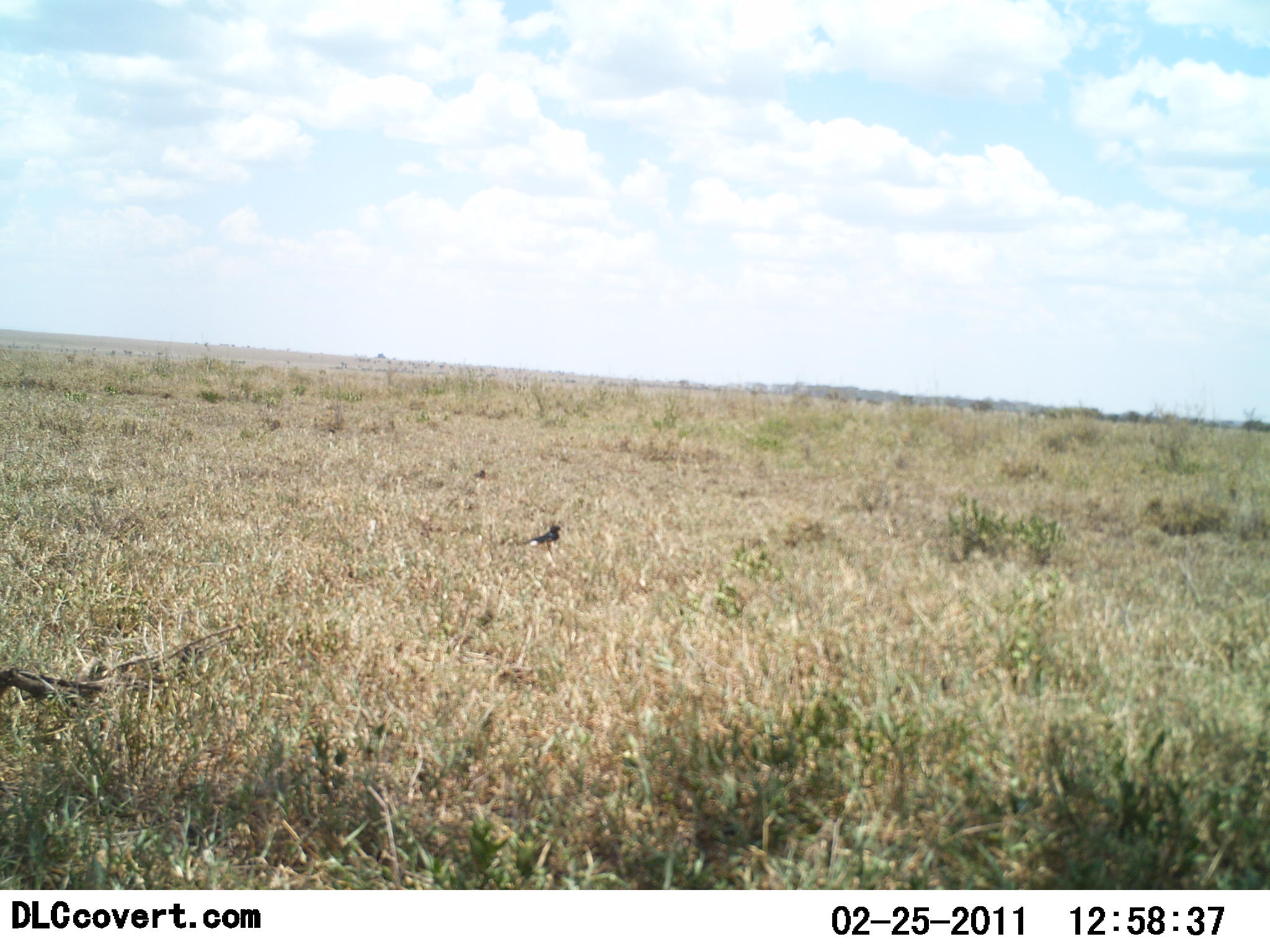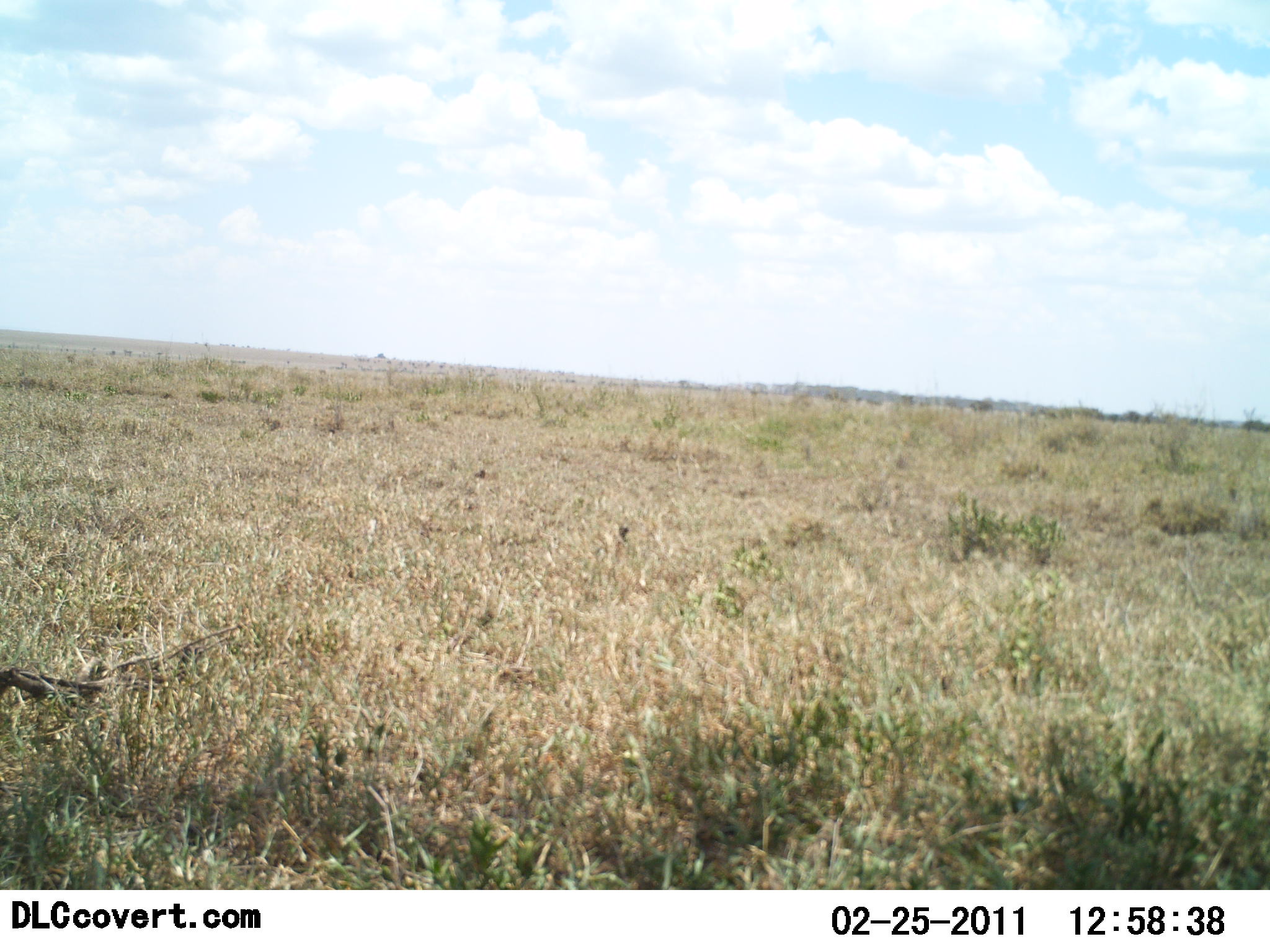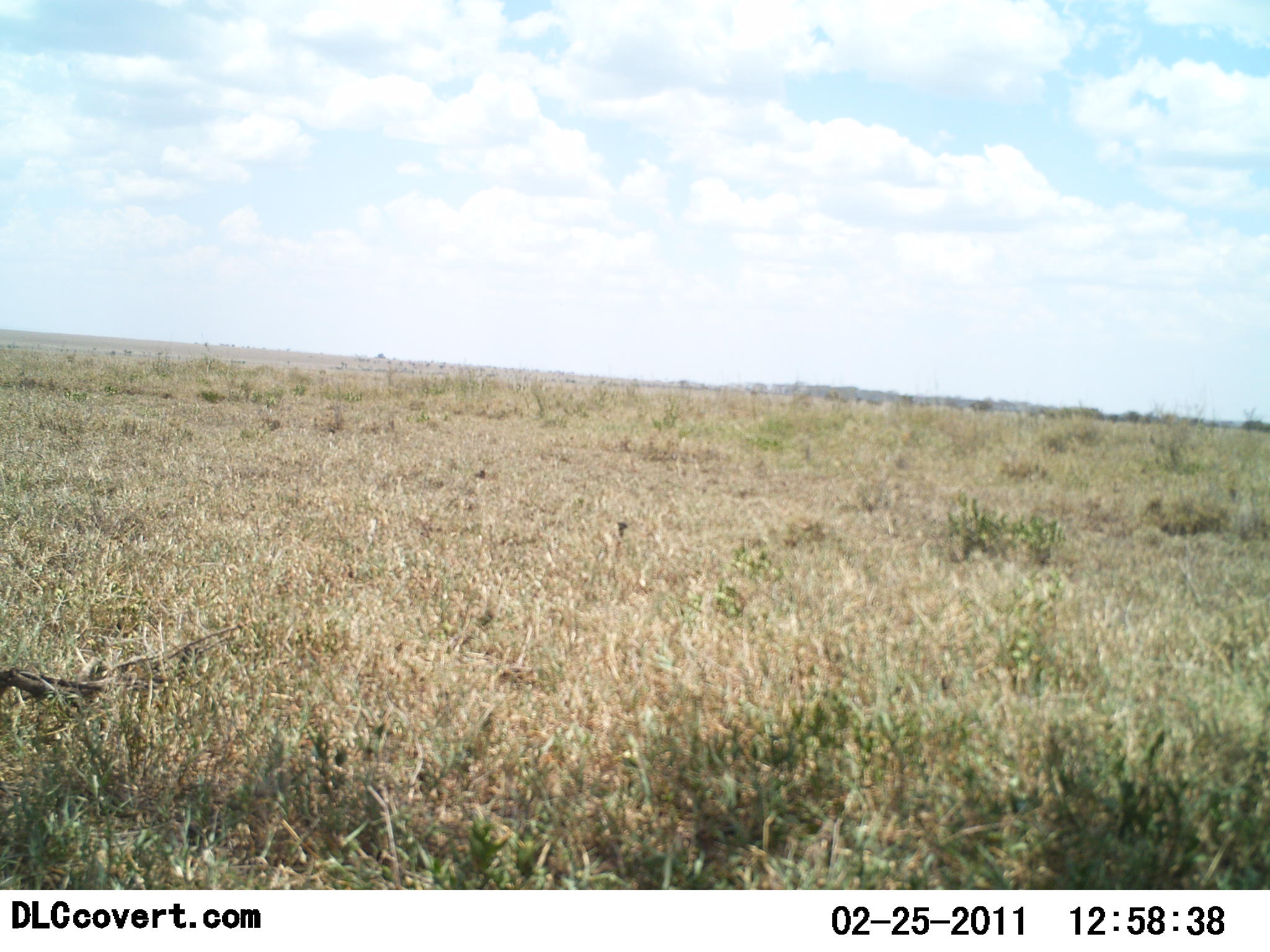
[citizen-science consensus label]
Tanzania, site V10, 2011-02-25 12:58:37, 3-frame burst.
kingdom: Animalia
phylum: Chordata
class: Aves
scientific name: Aves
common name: bird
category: otherbird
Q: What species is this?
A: Otherbird (bird) (Aves).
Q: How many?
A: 1.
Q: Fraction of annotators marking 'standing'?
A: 0%.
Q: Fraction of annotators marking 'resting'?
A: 0%.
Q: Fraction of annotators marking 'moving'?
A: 100%.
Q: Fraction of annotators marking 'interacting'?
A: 0%.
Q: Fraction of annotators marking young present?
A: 0%.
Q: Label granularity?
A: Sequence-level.